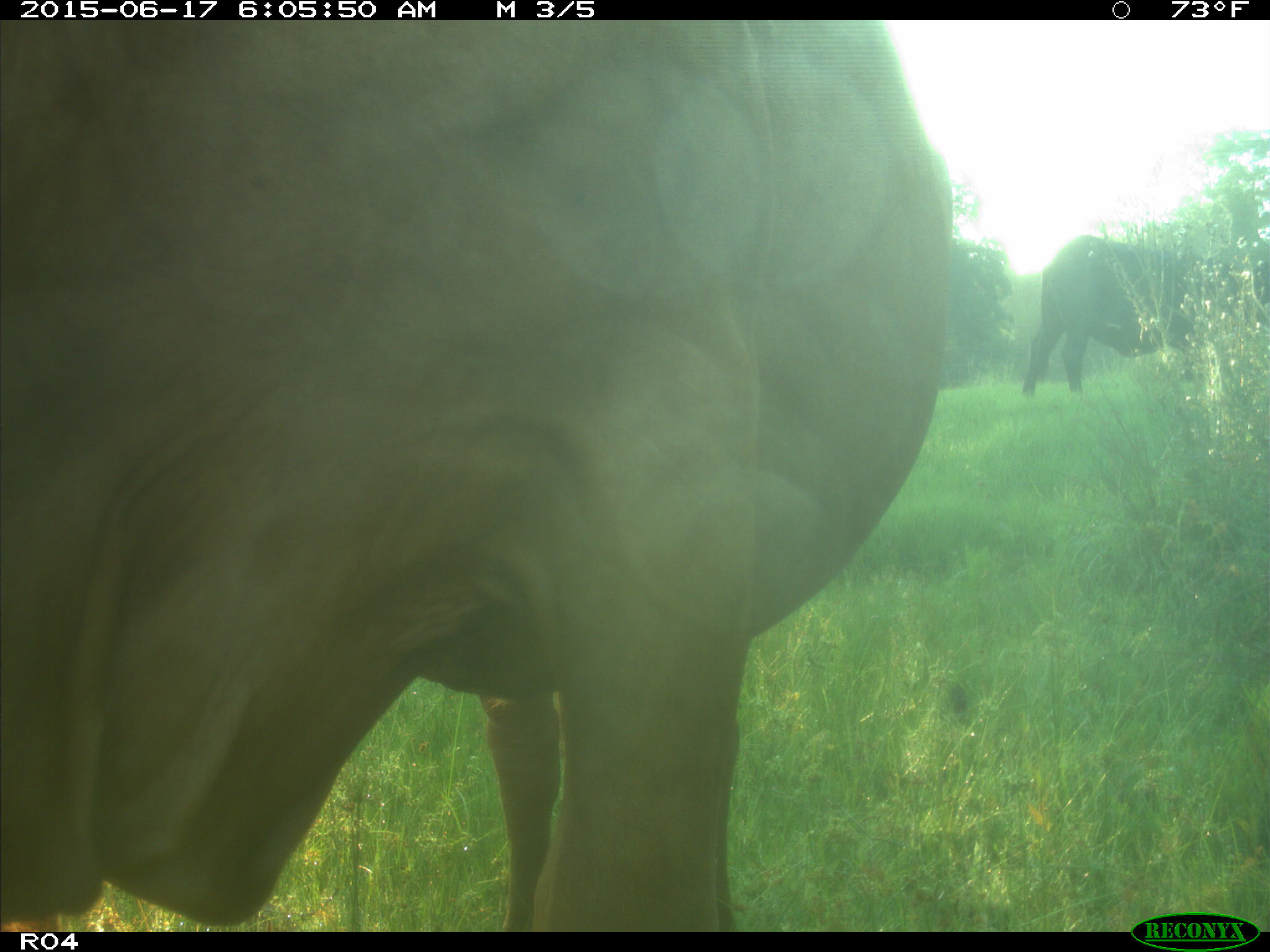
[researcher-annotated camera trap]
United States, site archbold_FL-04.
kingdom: Animalia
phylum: Chordata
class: Mammalia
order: Artiodactyla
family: Bovidae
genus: Bos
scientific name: Bos taurus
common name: domestic cow